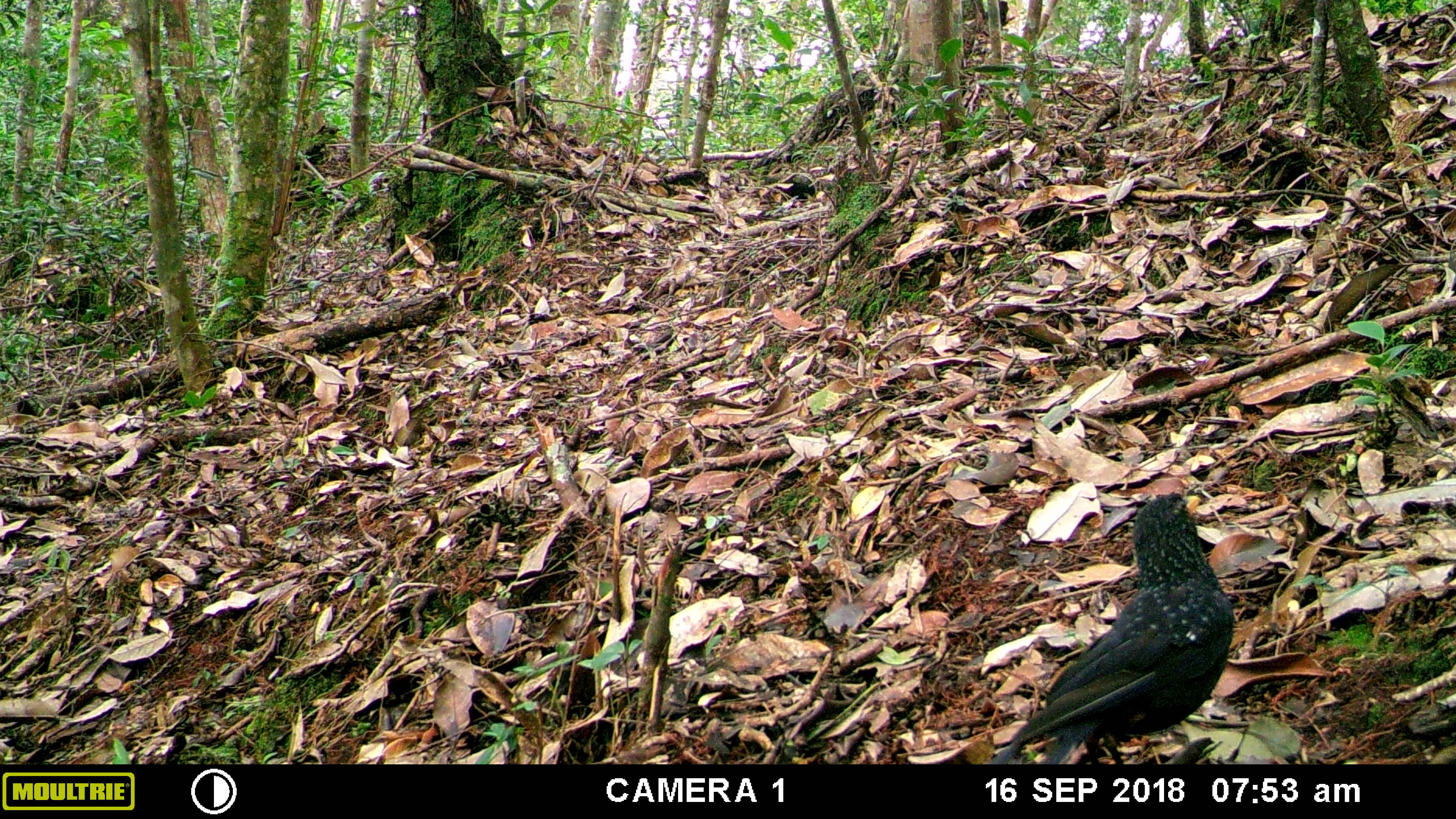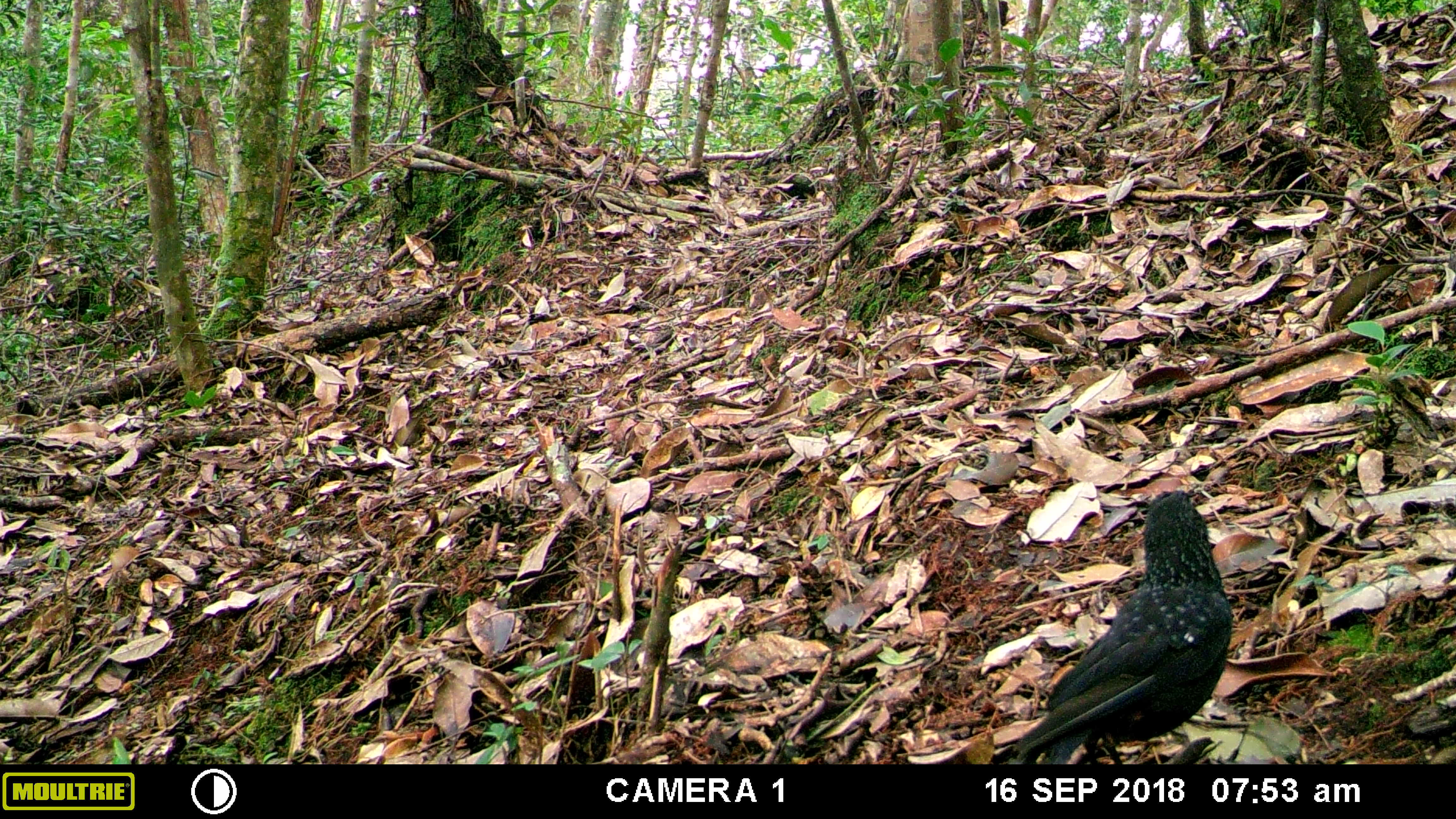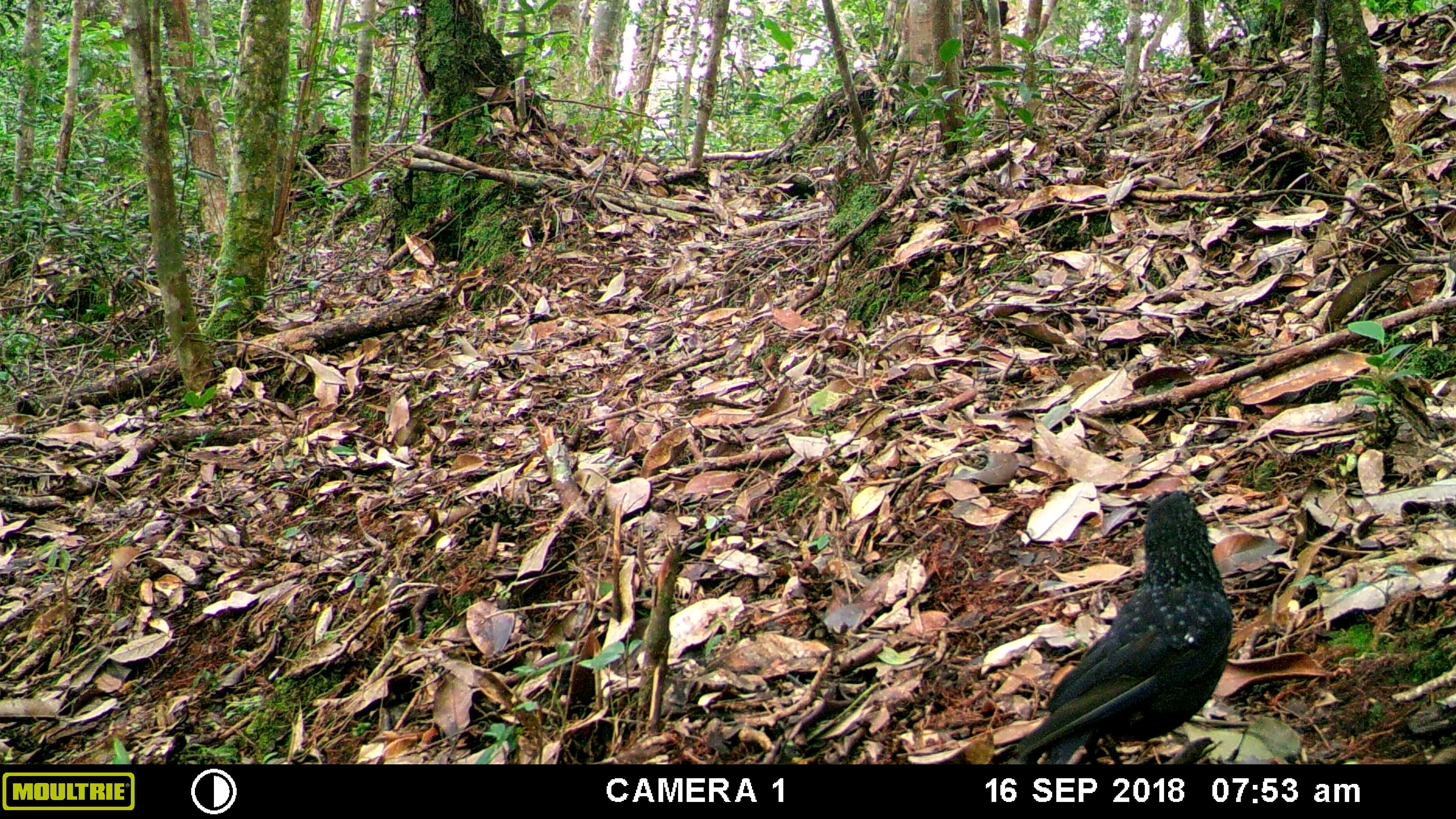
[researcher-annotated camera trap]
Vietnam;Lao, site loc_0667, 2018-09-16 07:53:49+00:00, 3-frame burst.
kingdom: Animalia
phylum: Chordata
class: Aves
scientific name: Aves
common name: bird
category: unidentified bird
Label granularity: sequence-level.